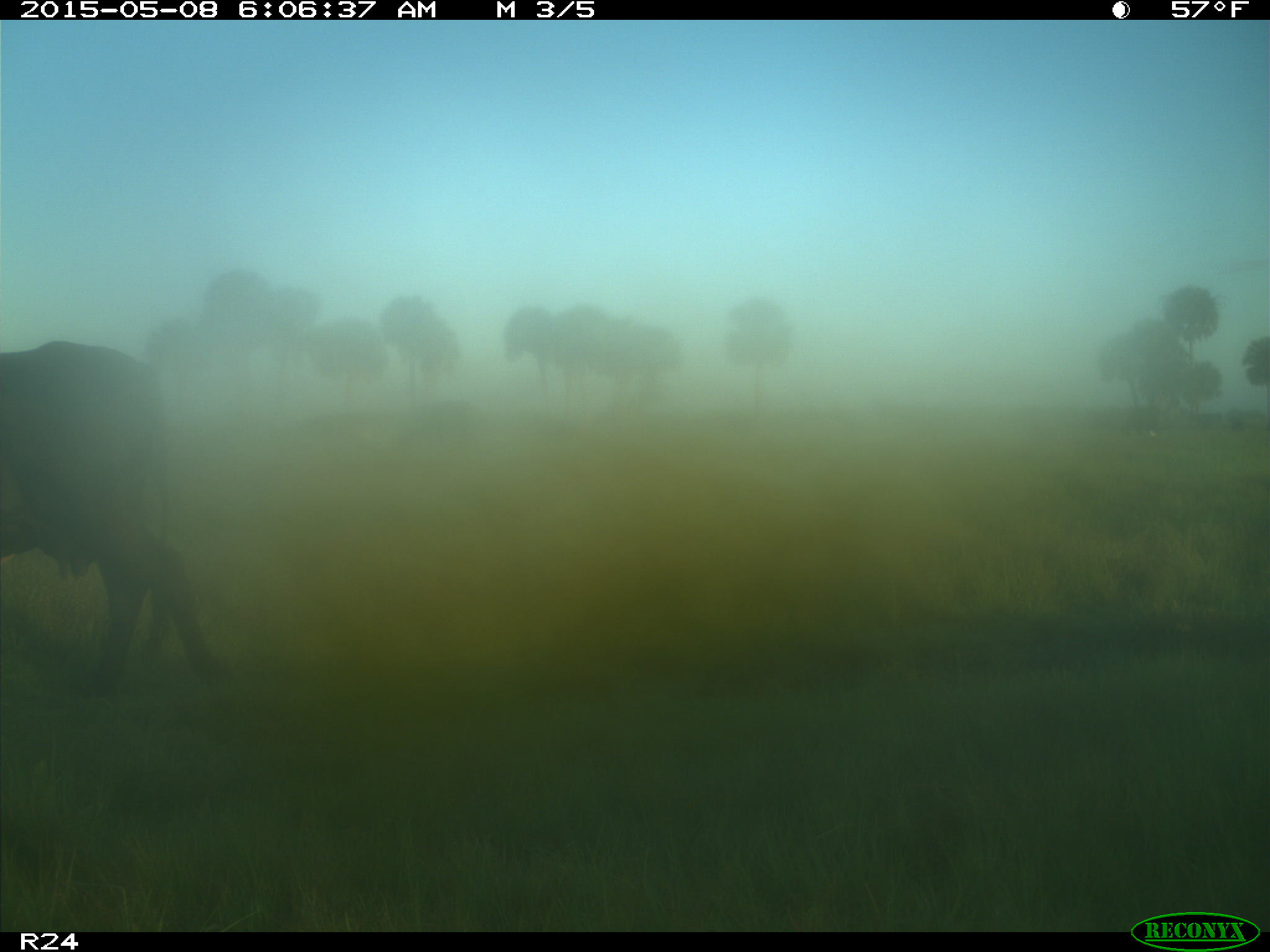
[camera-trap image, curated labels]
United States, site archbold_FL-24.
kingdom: Animalia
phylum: Chordata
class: Mammalia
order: Artiodactyla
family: Bovidae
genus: Bos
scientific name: Bos taurus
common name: domestic cow